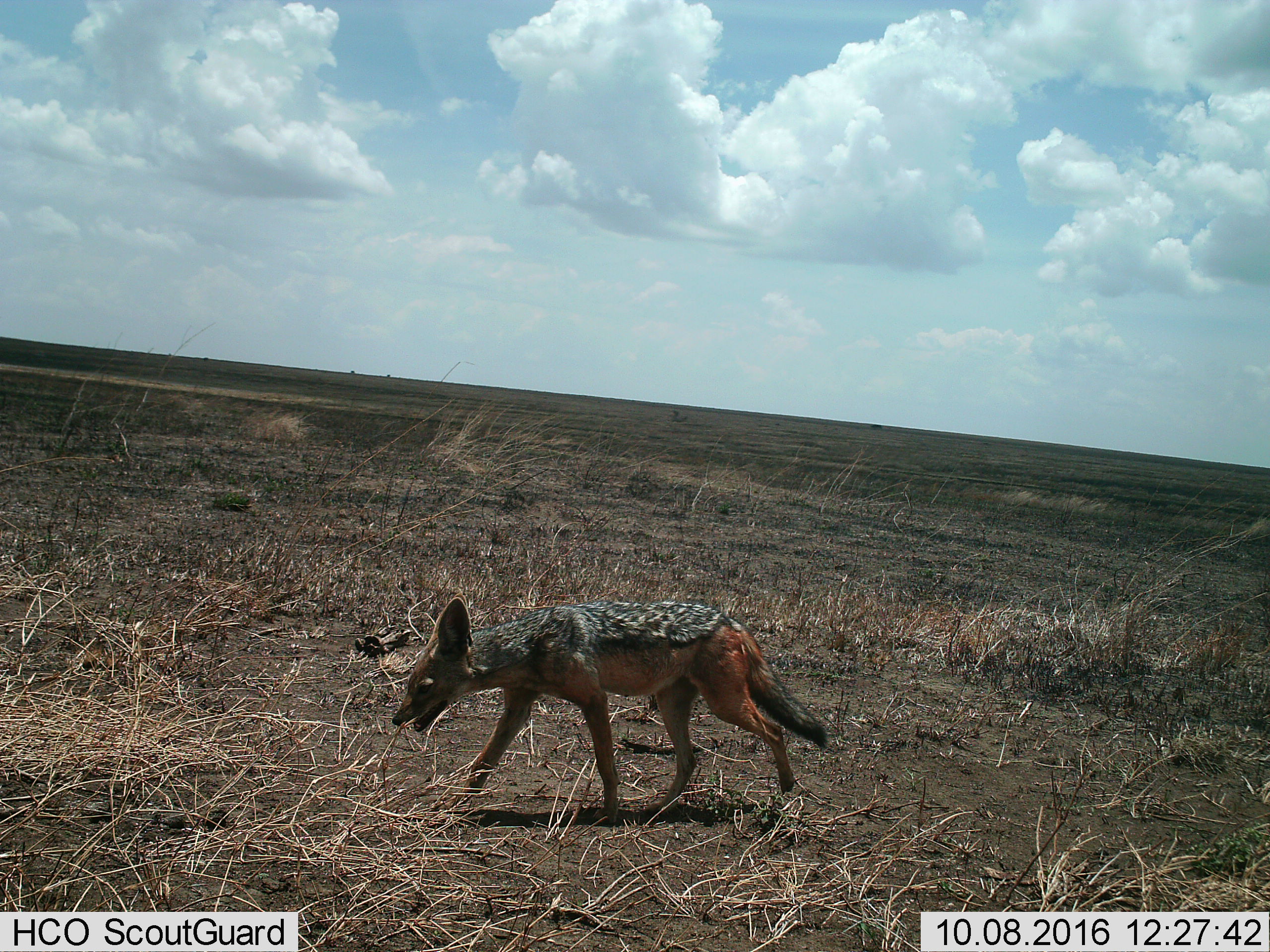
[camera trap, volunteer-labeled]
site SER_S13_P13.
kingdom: Animalia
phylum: Chordata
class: Mammalia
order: Carnivora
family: Canidae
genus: Lupulella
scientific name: Lupulella mesomelas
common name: black-backed jackal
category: jackalblackbacked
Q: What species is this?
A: Jackalblackbacked (black-backed jackal) (Lupulella mesomelas).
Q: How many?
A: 1.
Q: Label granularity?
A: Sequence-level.